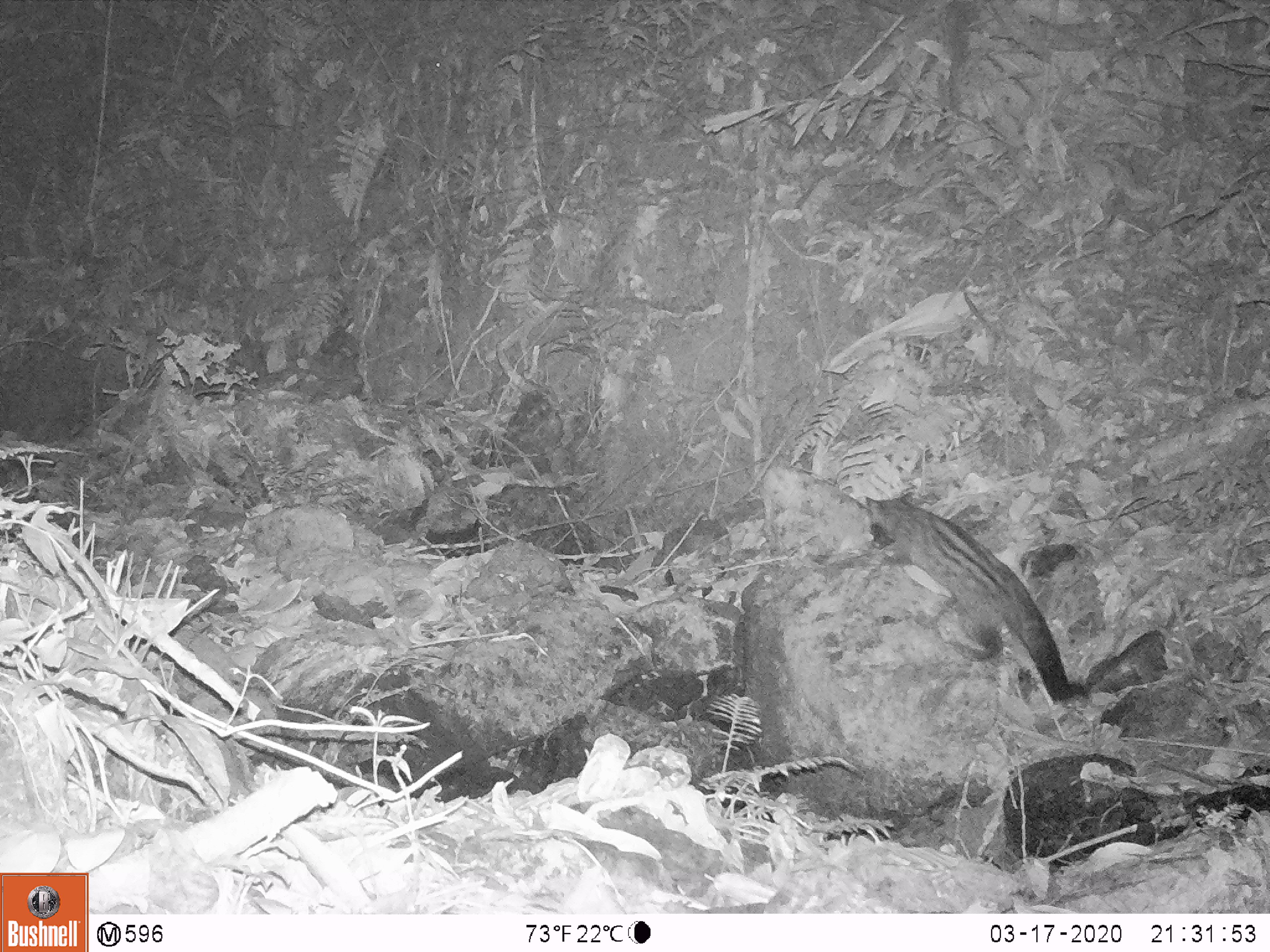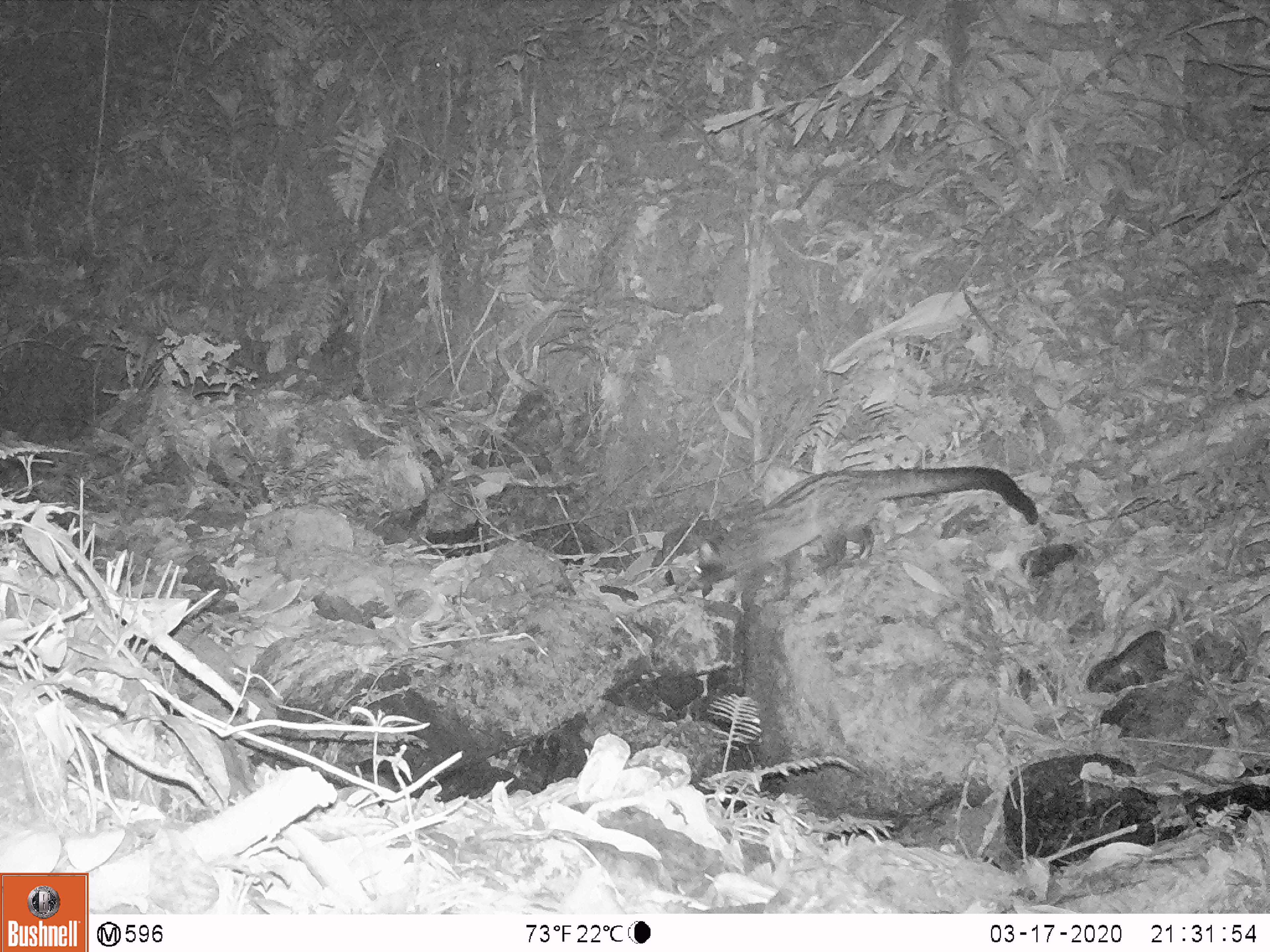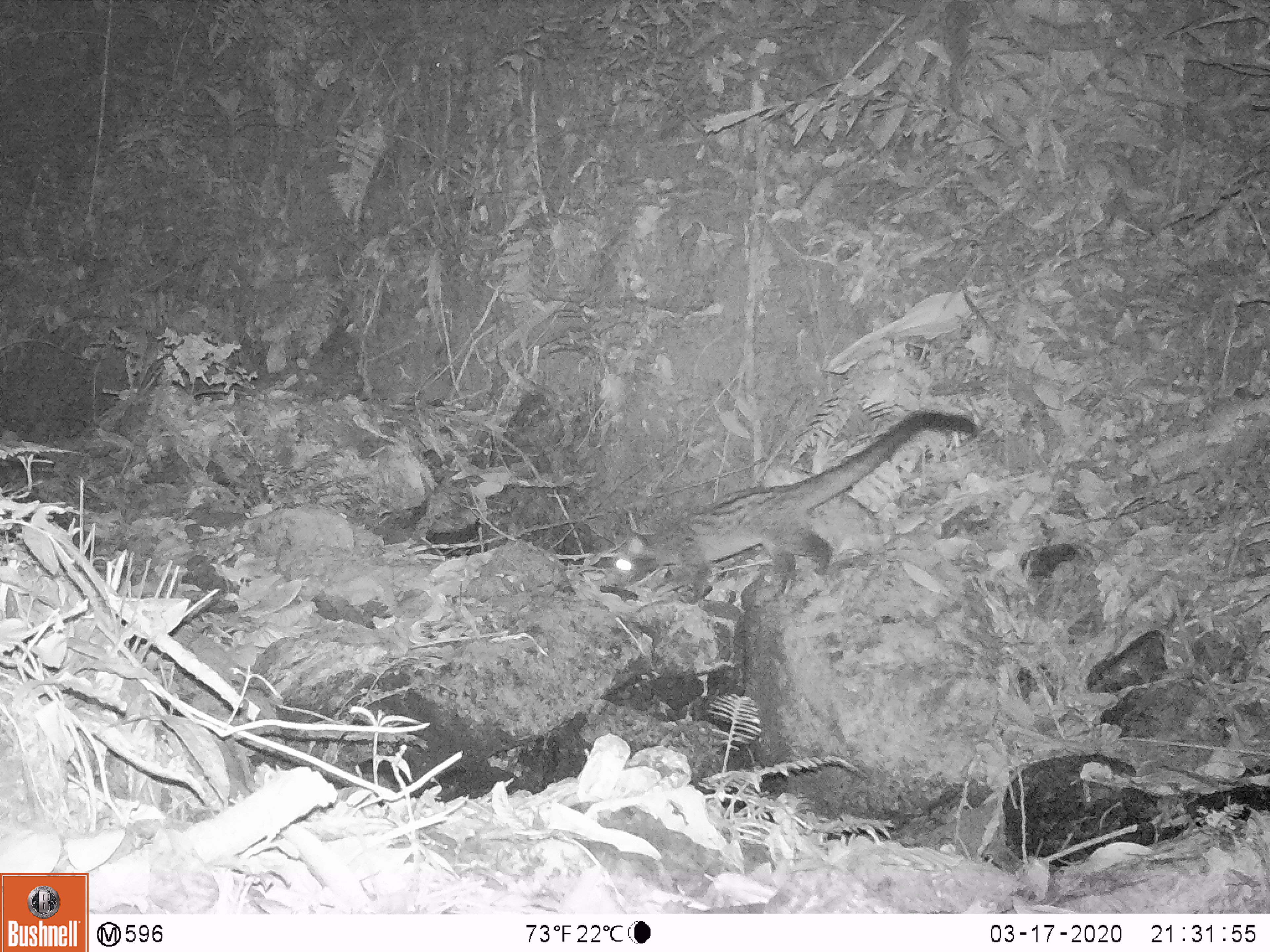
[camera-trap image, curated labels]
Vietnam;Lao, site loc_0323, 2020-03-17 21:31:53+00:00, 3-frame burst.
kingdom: Animalia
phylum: Chordata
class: Mammalia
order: Carnivora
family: Viverridae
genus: Paradoxurus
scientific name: Paradoxurus hermaphroditus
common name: common palm civet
Common palm civet (Paradoxurus hermaphroditus). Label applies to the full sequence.